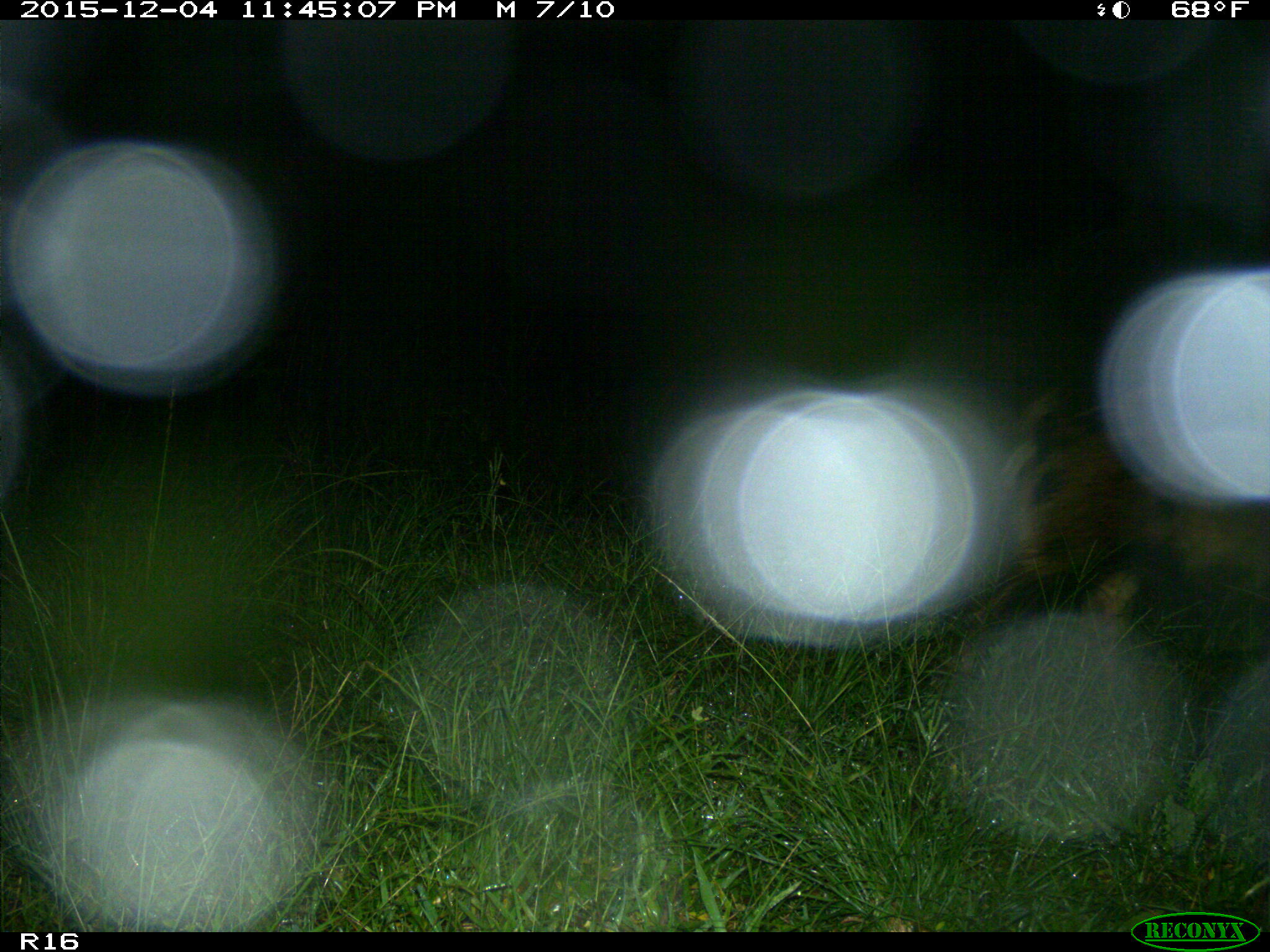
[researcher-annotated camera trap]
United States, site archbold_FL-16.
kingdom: Animalia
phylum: Chordata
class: Mammalia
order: Artiodactyla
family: Suidae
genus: Sus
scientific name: Sus scrofa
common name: wild boar